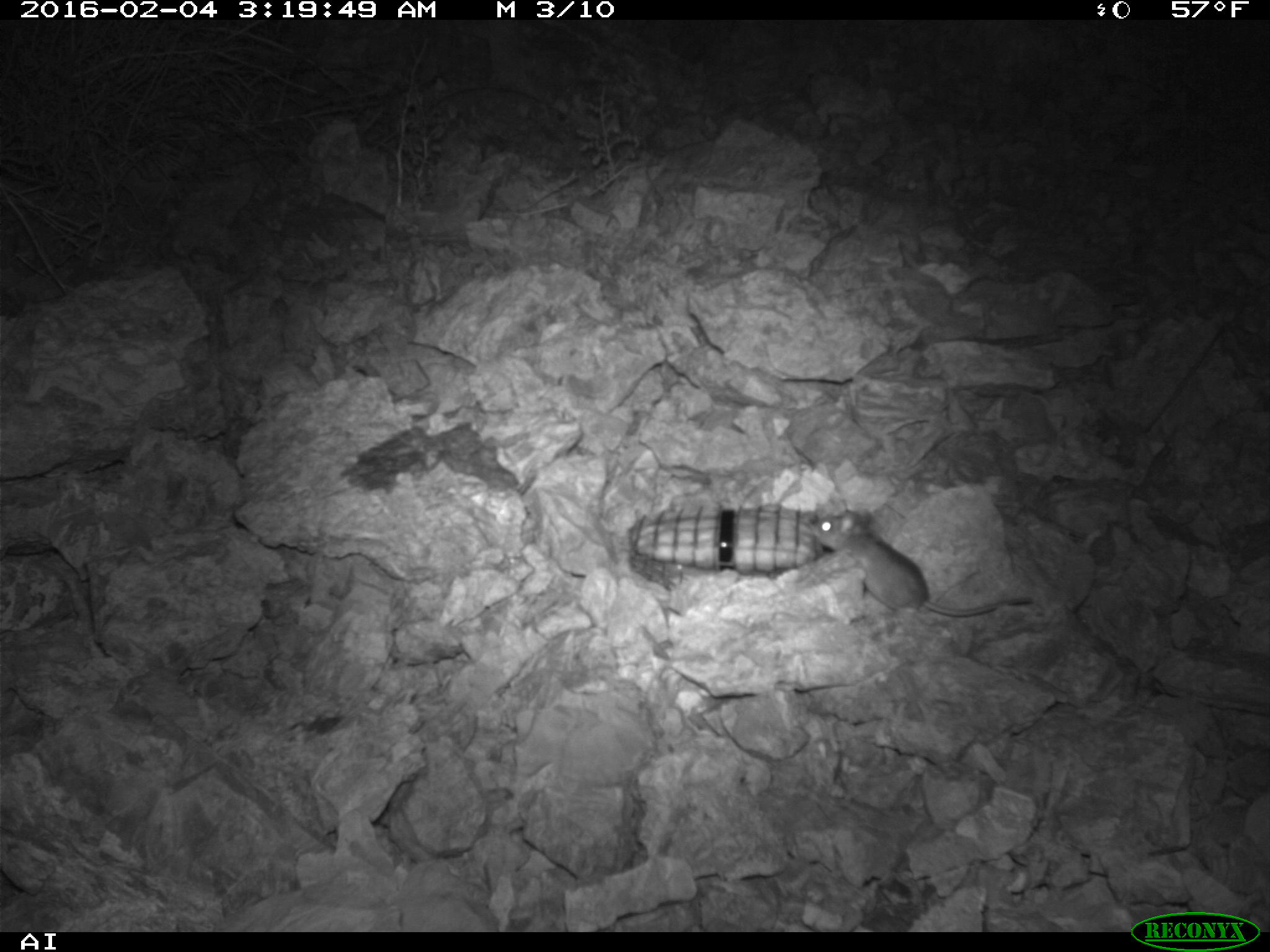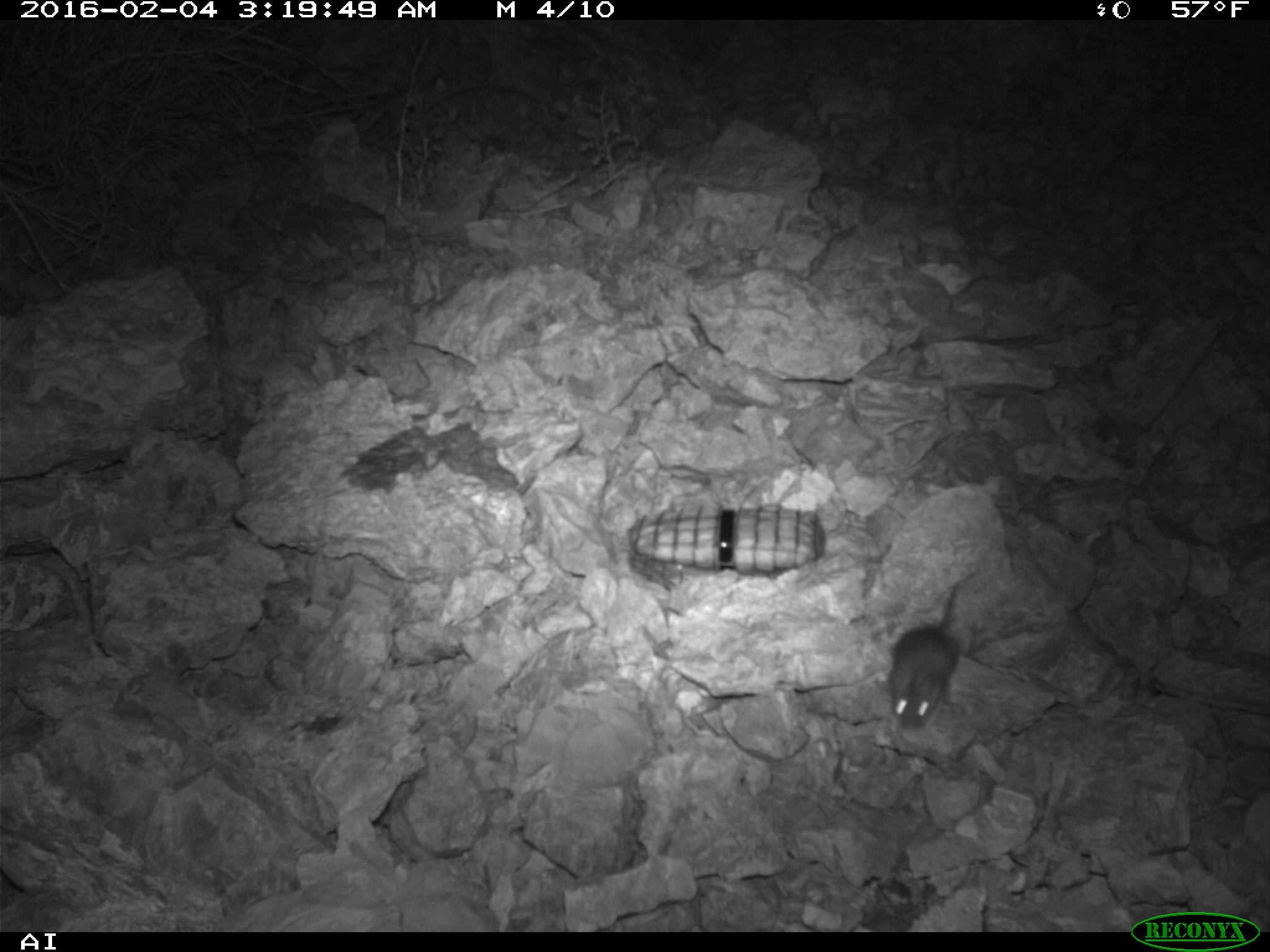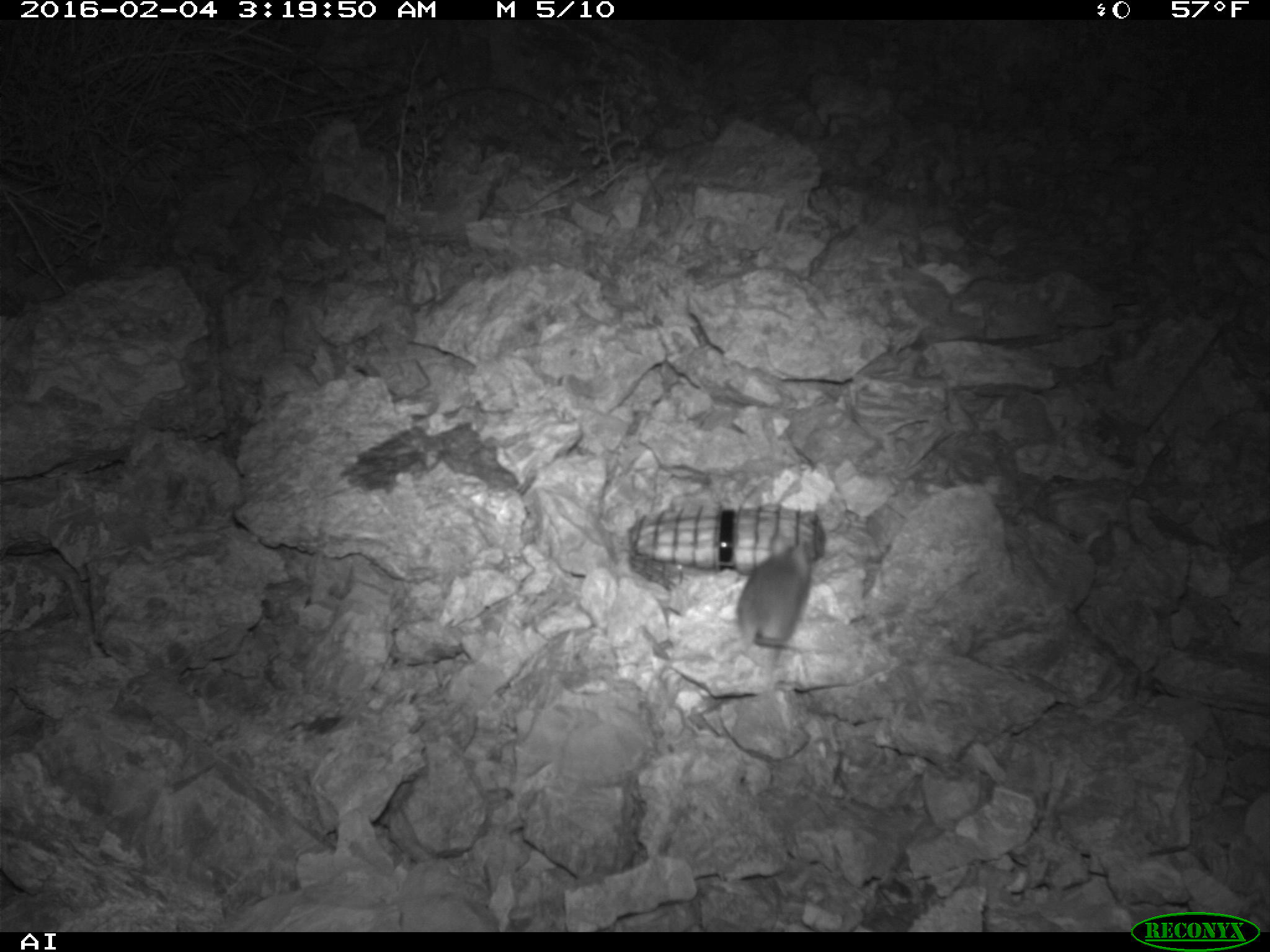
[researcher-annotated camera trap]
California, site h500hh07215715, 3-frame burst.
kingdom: Animalia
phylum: Chordata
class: Mammalia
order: Rodentia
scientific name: Rodentia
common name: rodent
Rodent (Rodentia).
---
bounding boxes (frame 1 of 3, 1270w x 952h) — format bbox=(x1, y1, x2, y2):
rodent: bbox=(814, 510, 1032, 615)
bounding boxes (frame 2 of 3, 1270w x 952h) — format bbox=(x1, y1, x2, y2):
rodent: bbox=(889, 569, 980, 728)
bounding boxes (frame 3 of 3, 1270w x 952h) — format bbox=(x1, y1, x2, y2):
rodent: bbox=(734, 534, 841, 653)